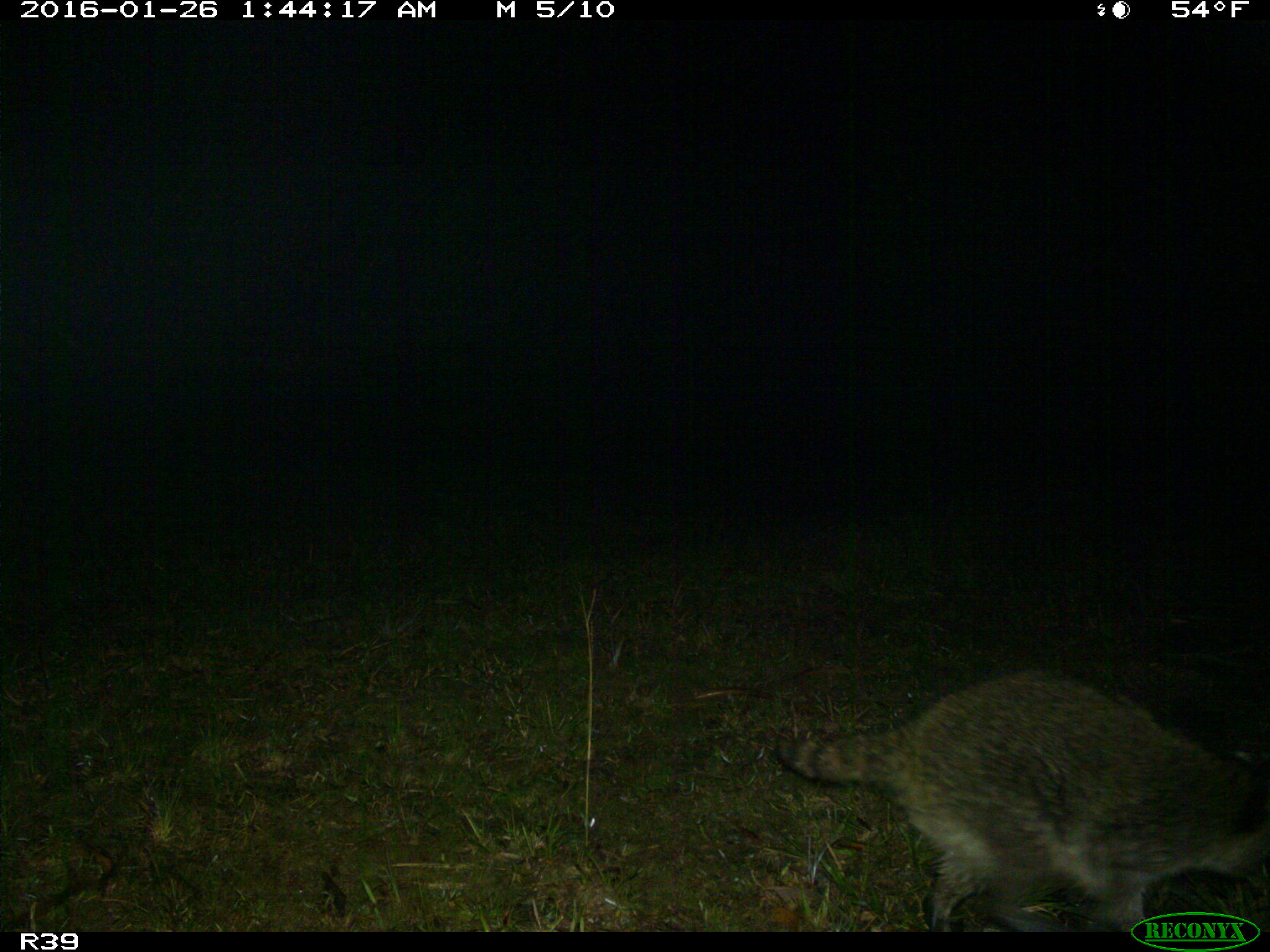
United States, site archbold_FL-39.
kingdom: Animalia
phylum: Chordata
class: Mammalia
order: Carnivora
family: Procyonidae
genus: Procyon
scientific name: Procyon lotor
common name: common raccoon